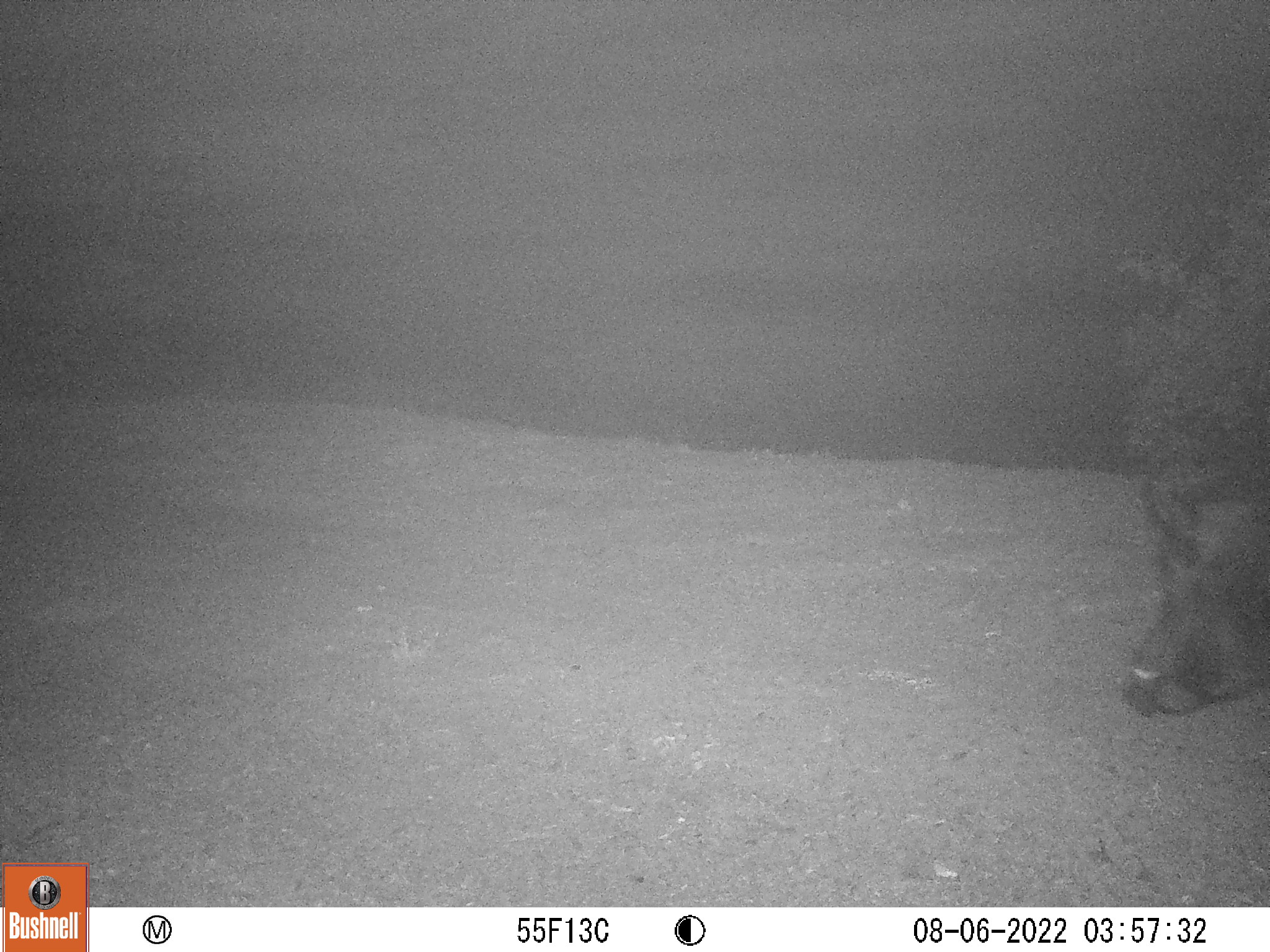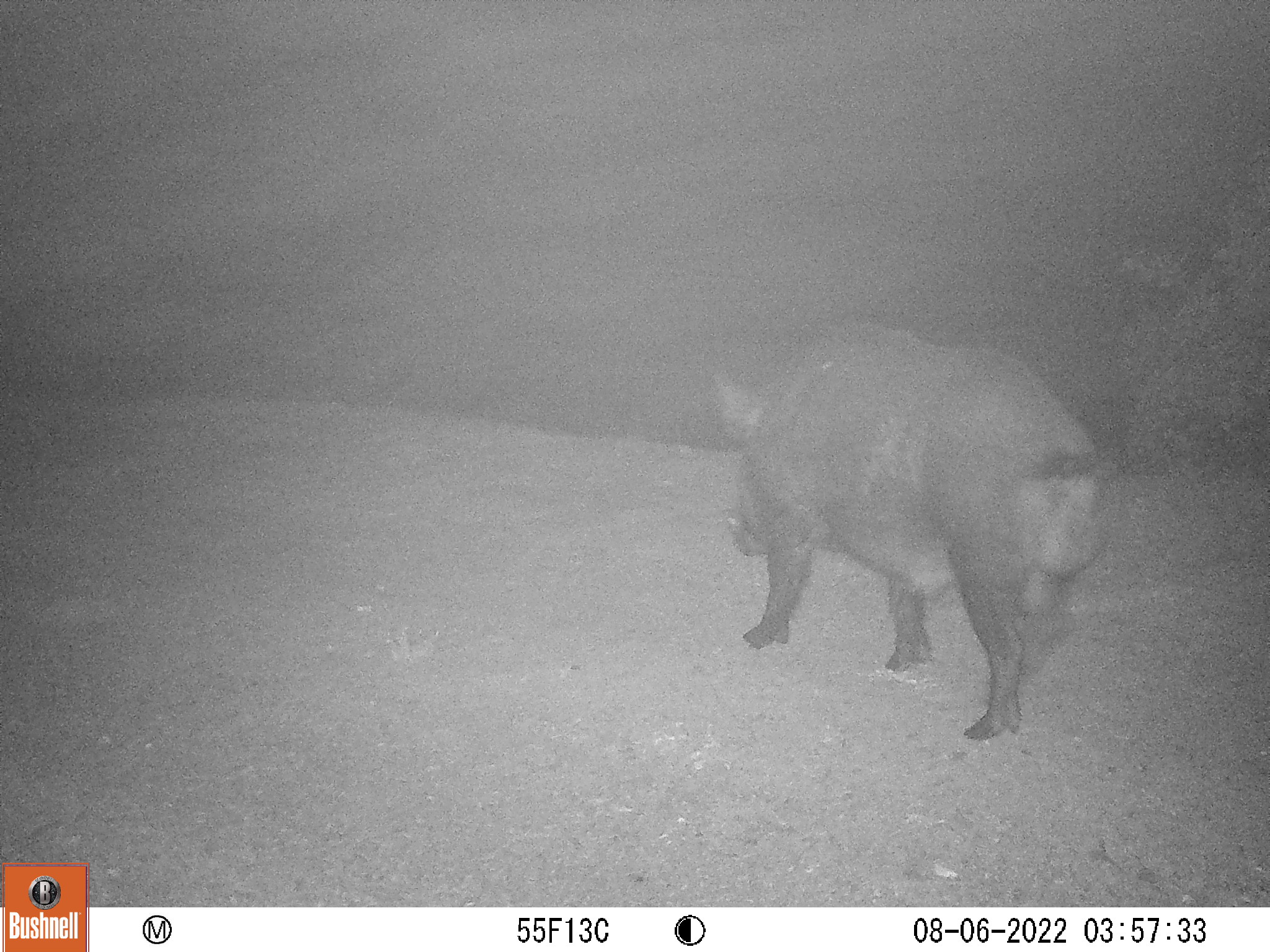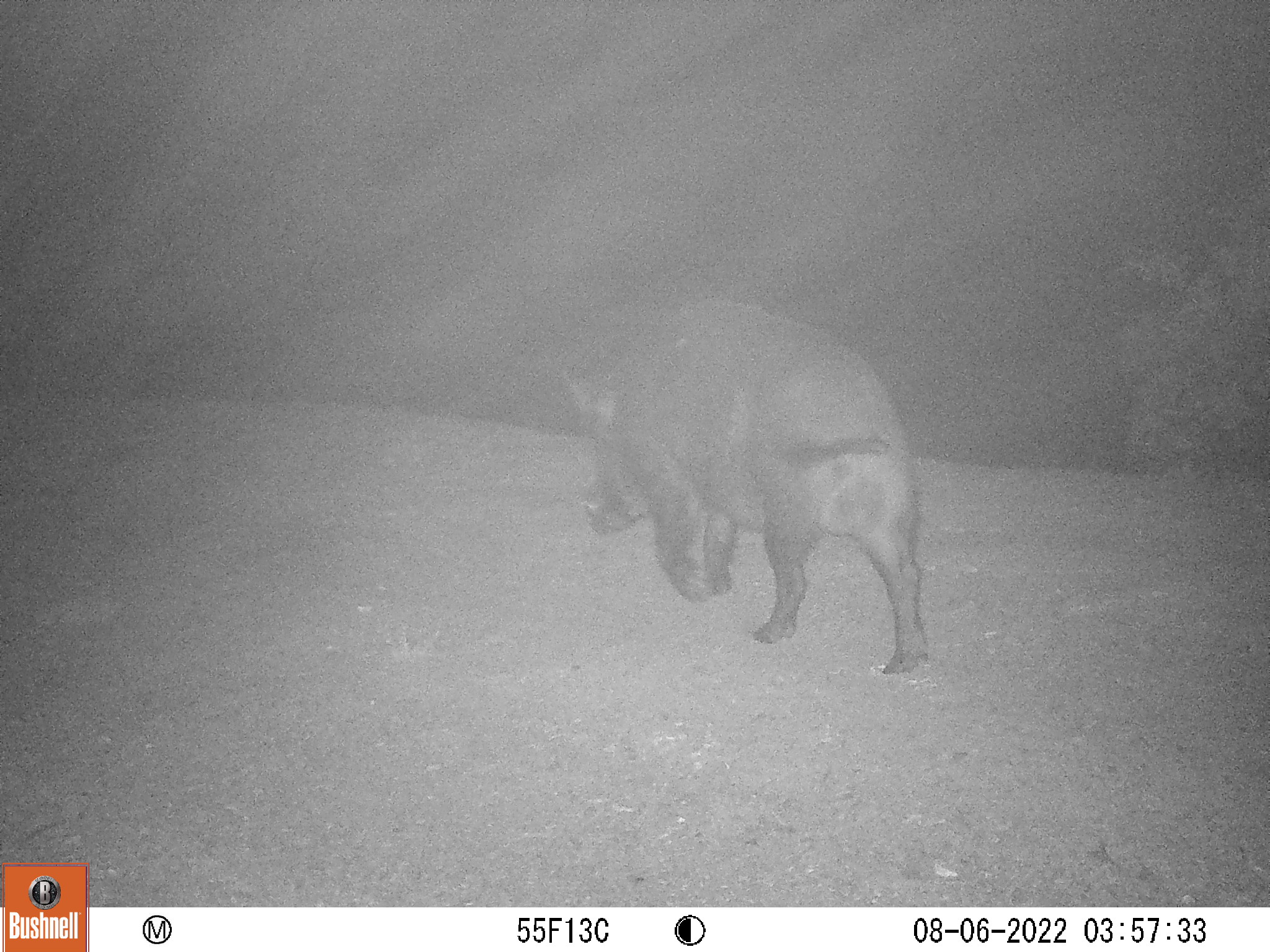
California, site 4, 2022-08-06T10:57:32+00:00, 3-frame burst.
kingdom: Animalia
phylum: Chordata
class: Mammalia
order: Artiodactyla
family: Suidae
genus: Sus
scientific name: Sus scrofa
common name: wild boar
Wild boar (Sus scrofa).